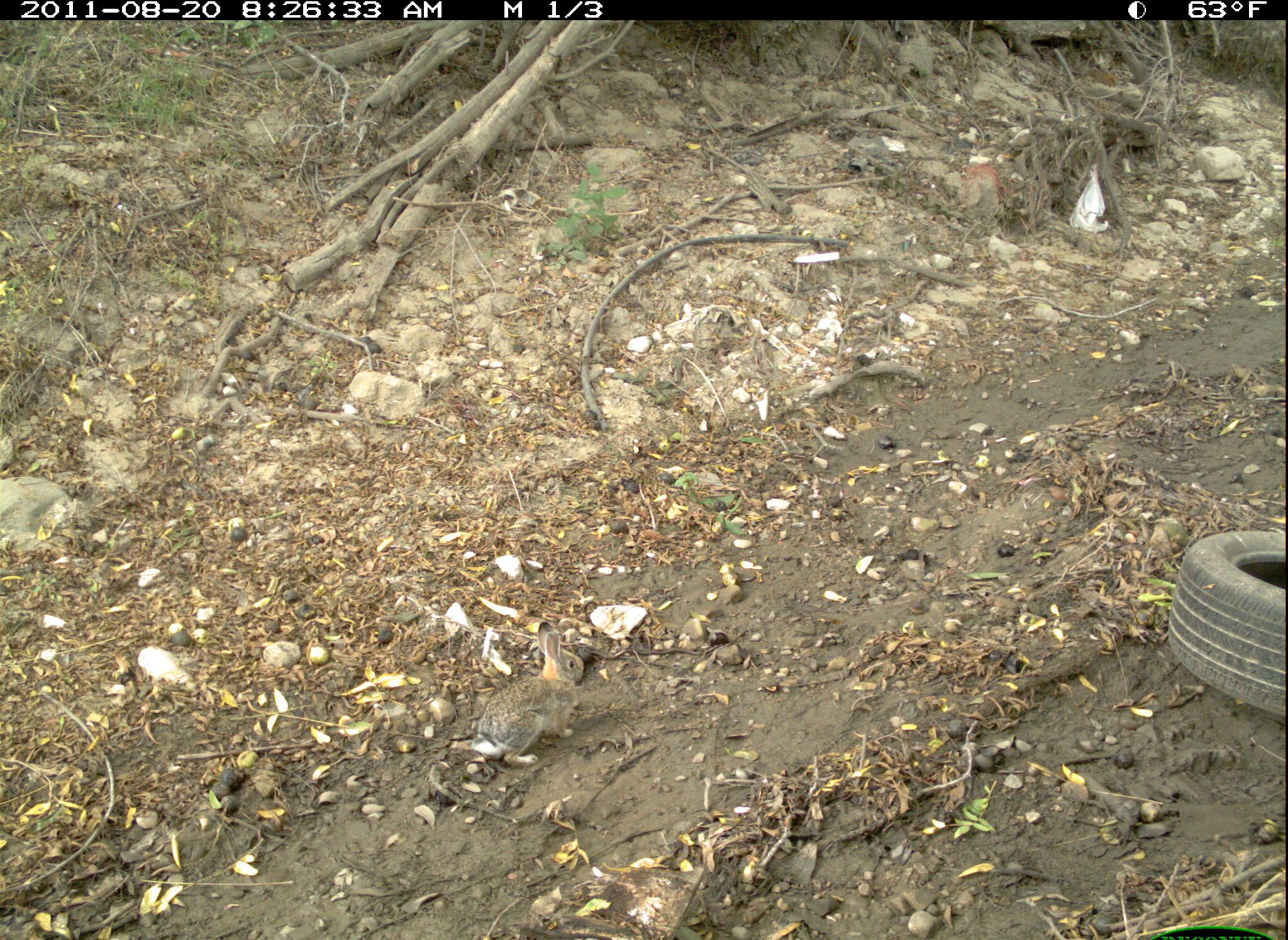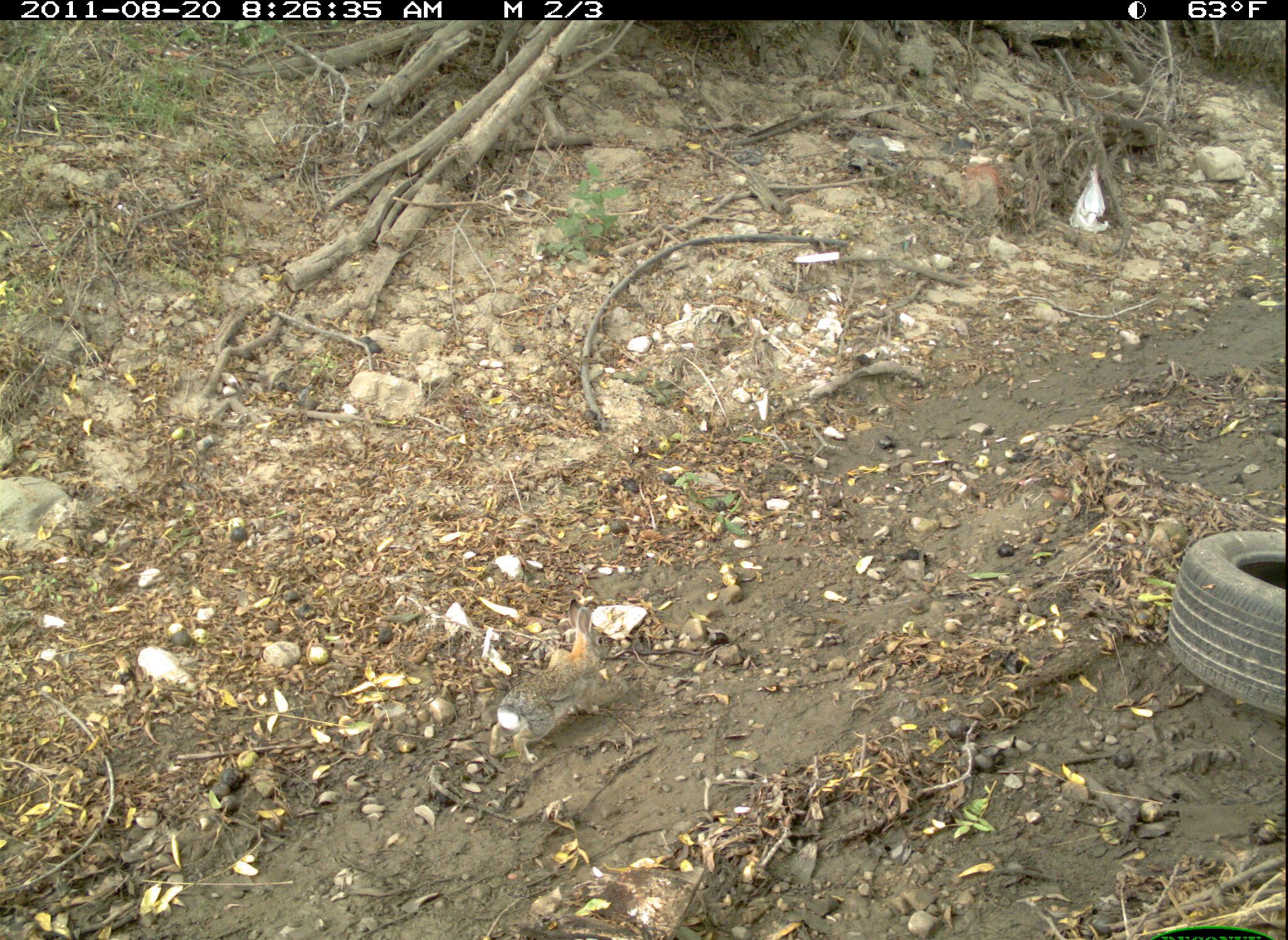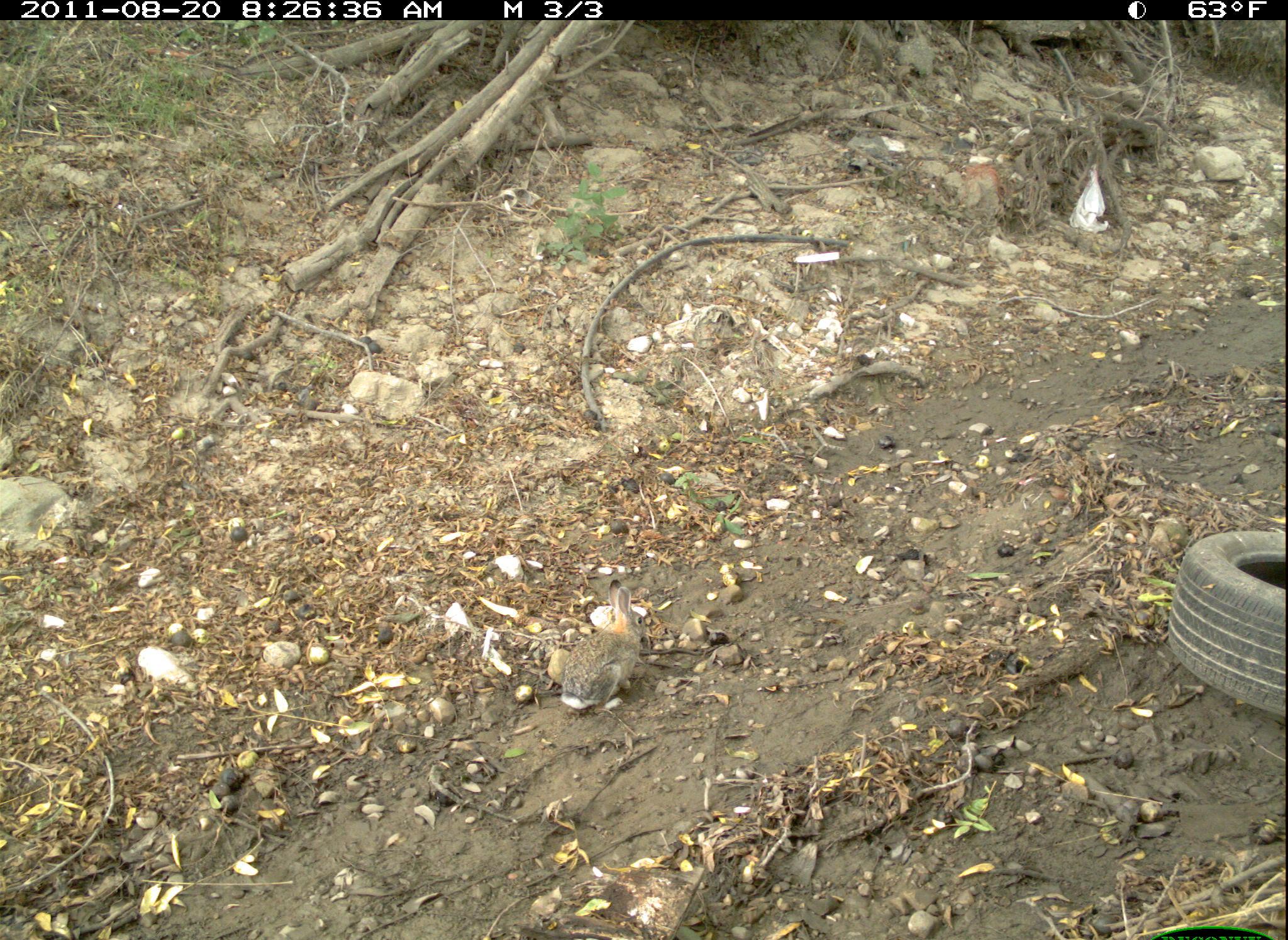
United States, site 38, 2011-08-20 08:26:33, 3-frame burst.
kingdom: Animalia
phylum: Chordata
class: Mammalia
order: Lagomorpha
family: Leporidae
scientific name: Leporidae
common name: rabbits and hares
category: rabbit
Rabbit (rabbits and hares) (Leporidae).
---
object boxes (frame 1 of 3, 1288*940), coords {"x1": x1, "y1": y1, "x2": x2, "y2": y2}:
rabbit: {"x1": 460, "y1": 613, "x2": 591, "y2": 775}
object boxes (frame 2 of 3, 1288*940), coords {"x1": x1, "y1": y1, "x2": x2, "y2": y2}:
rabbit: {"x1": 477, "y1": 591, "x2": 662, "y2": 772}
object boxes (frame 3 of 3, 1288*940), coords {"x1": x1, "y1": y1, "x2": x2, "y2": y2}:
rabbit: {"x1": 549, "y1": 590, "x2": 665, "y2": 728}